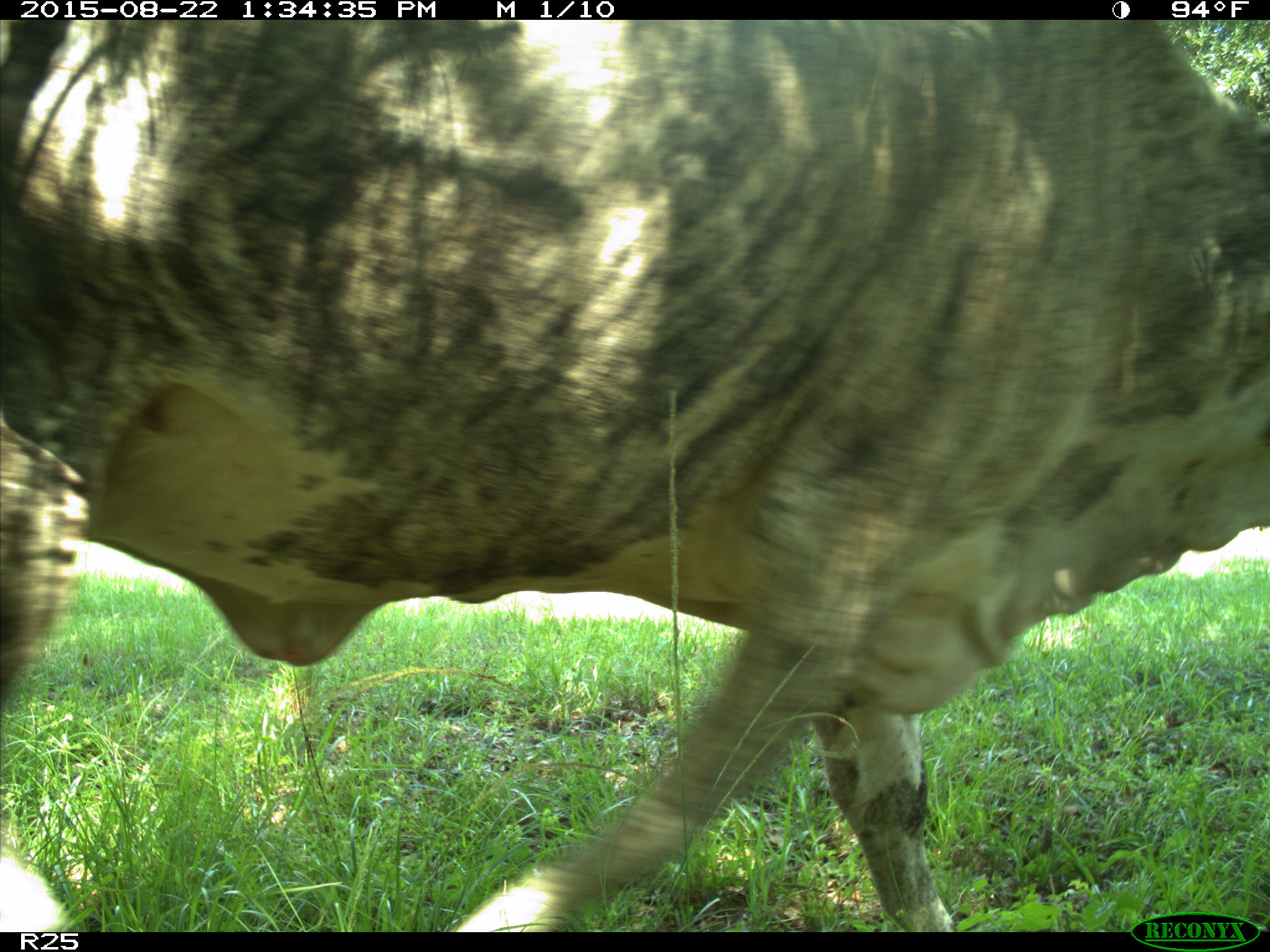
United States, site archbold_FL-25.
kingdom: Animalia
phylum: Chordata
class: Mammalia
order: Artiodactyla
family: Bovidae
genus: Bos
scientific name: Bos taurus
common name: domestic cow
Bos taurus (domestic cow).